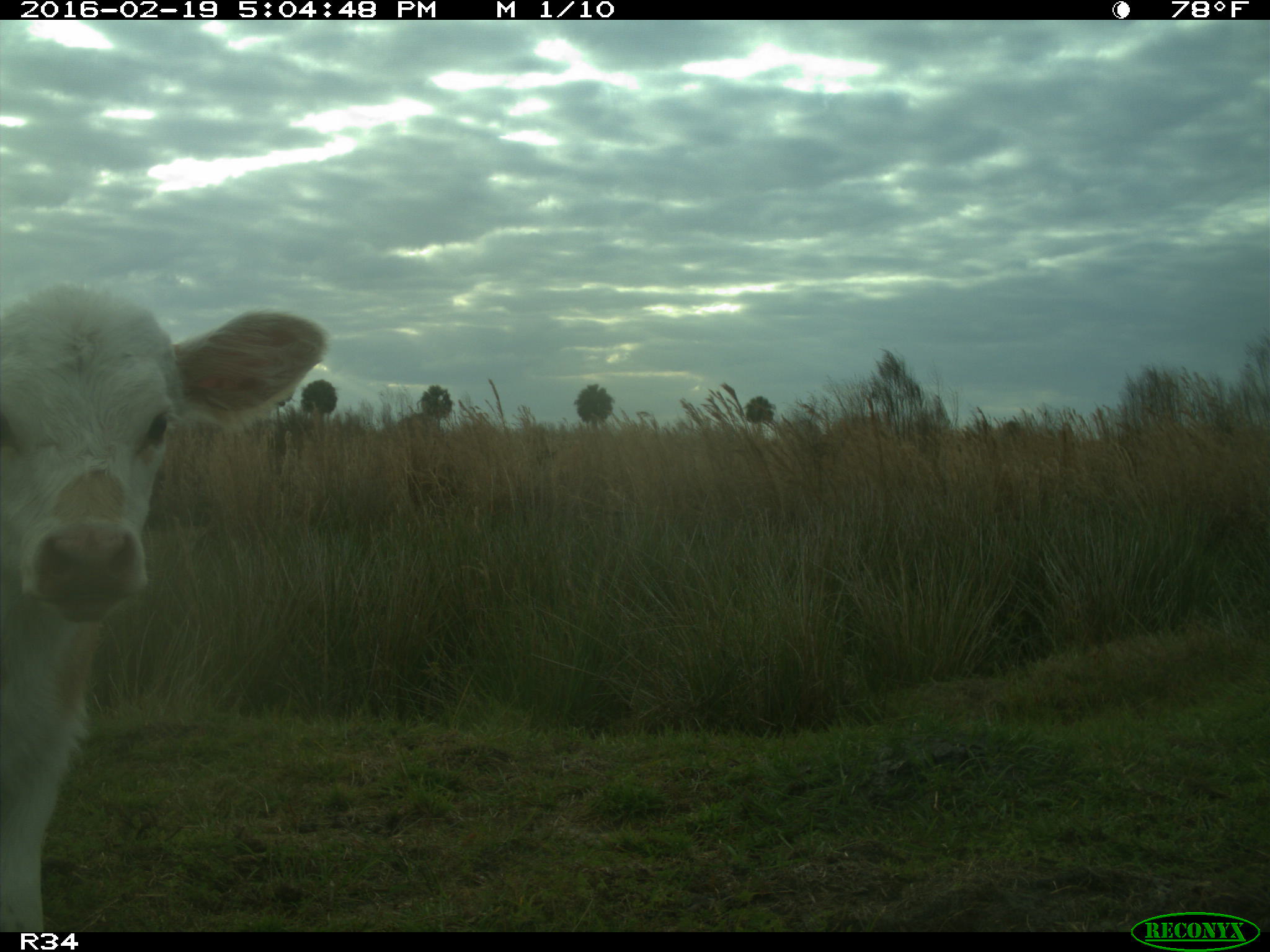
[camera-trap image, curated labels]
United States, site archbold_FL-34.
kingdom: Animalia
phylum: Chordata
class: Mammalia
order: Artiodactyla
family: Bovidae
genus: Bos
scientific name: Bos taurus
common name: domestic cow